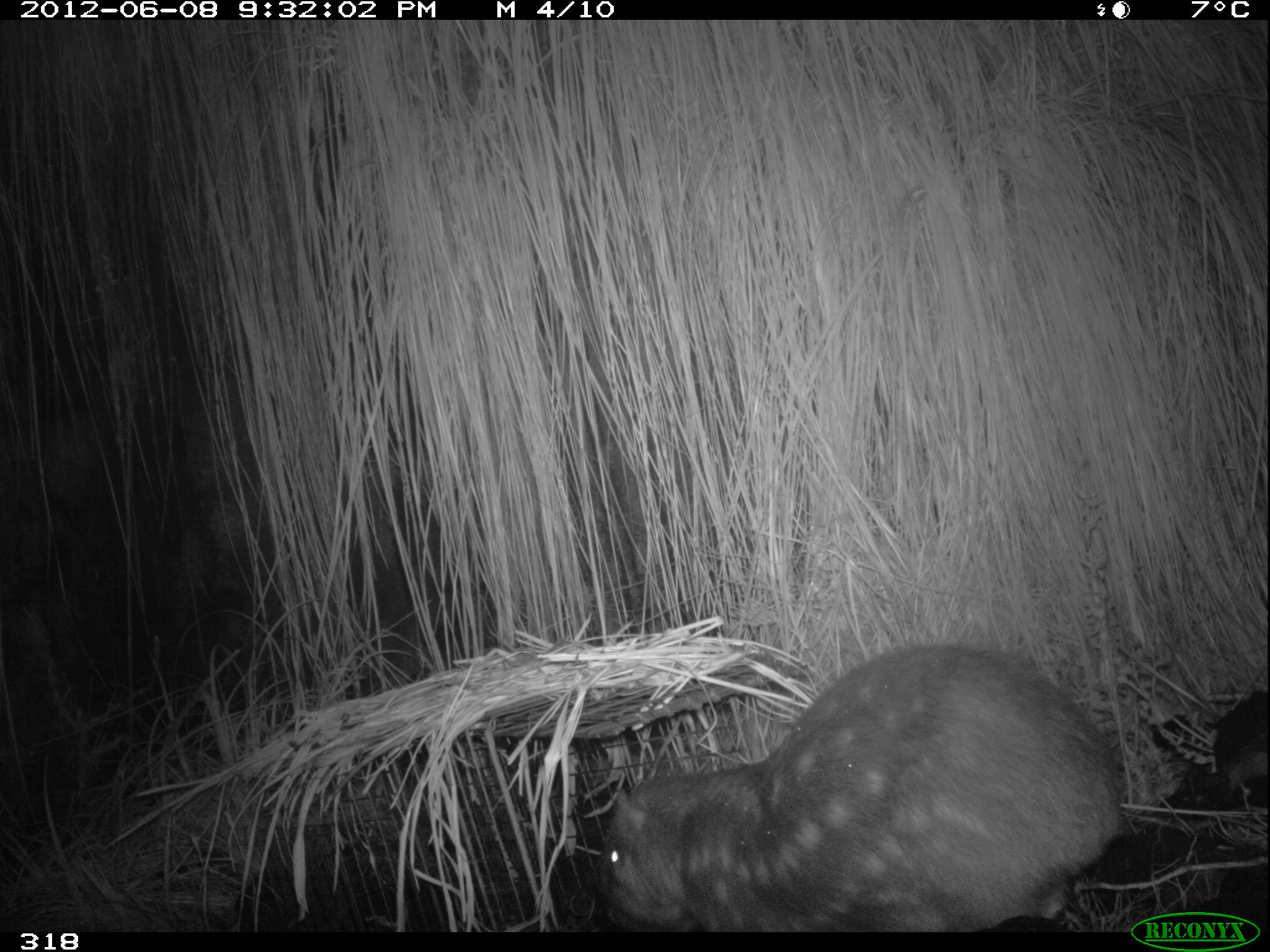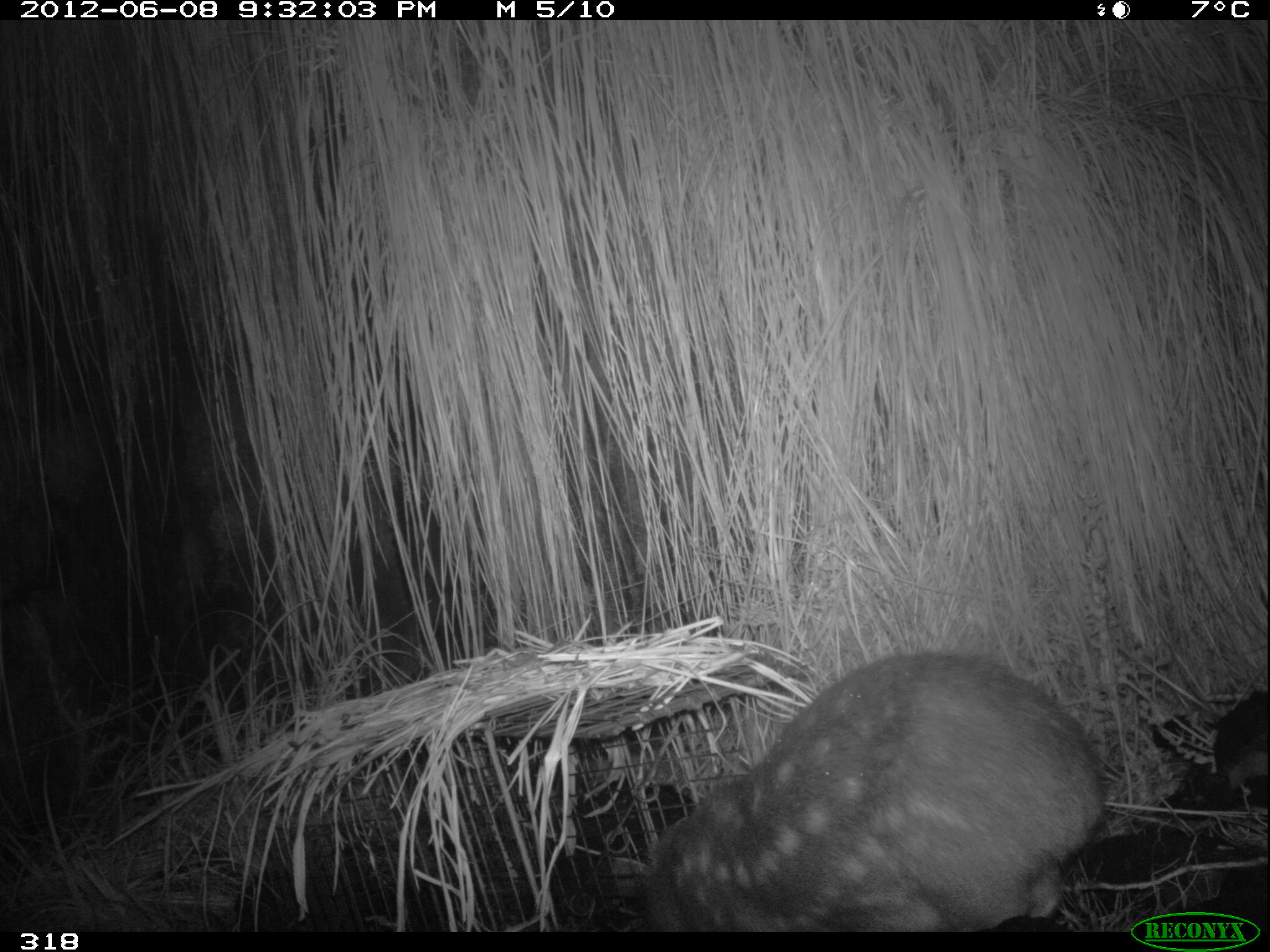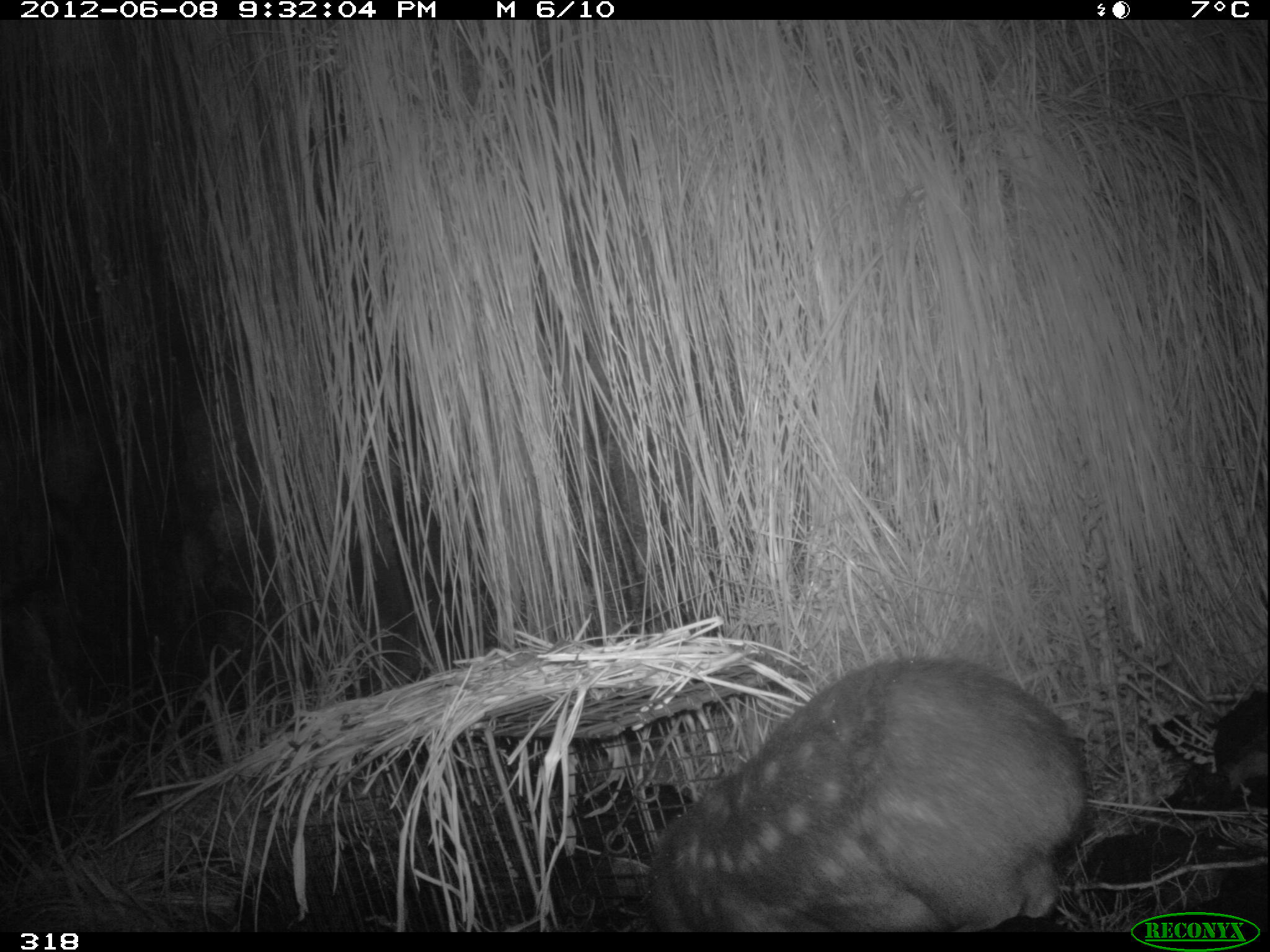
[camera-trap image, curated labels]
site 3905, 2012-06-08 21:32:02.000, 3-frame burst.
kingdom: Animalia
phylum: Chordata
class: Mammalia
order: Rodentia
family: Cuniculidae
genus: Cuniculus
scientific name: Cuniculus taczanowskii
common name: mountain paca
Cuniculus taczanowskii (mountain paca).